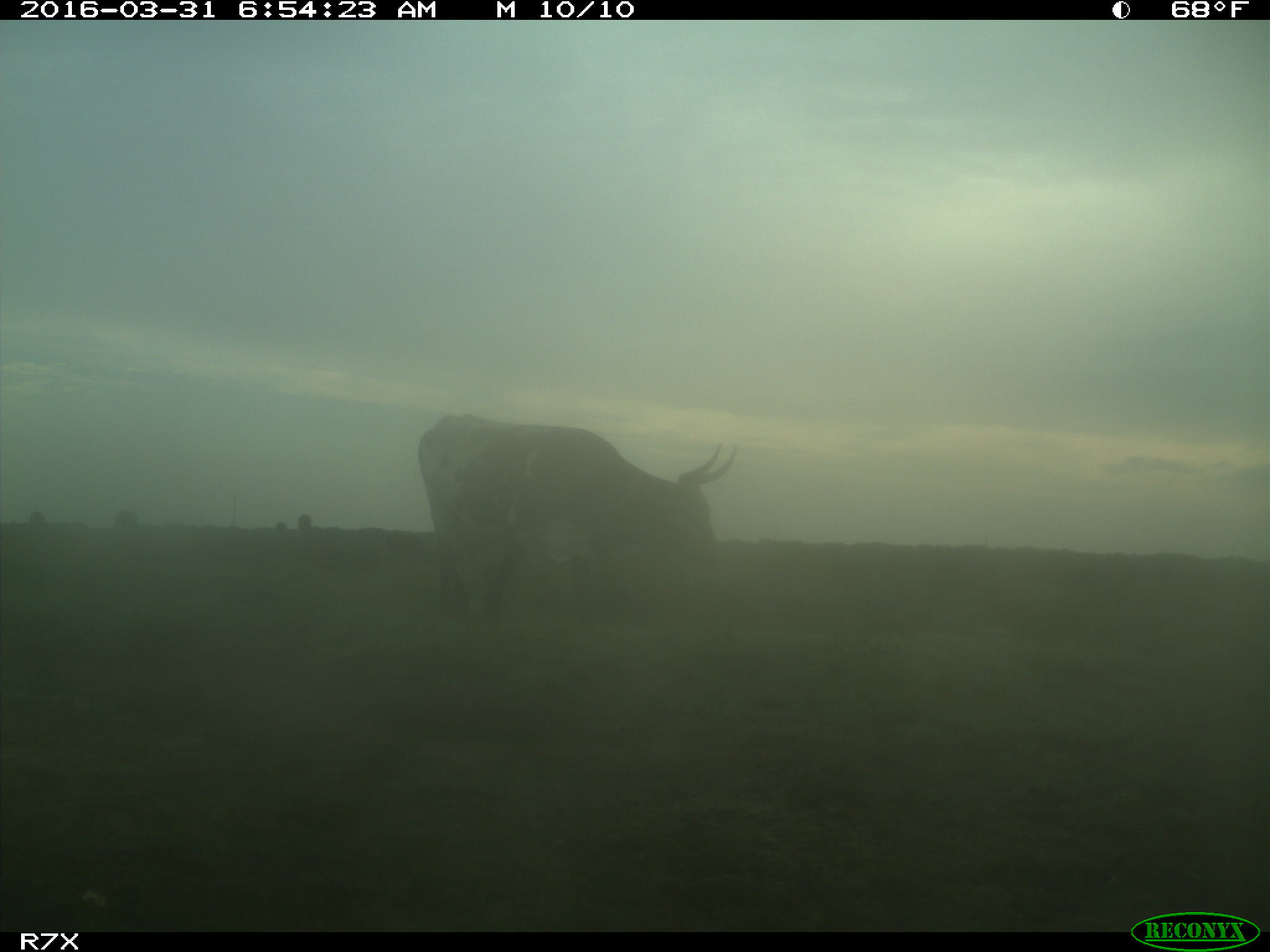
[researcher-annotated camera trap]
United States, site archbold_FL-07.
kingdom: Animalia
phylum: Chordata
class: Mammalia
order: Artiodactyla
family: Bovidae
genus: Bos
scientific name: Bos taurus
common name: domestic cow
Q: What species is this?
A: Bos taurus (domestic cow).